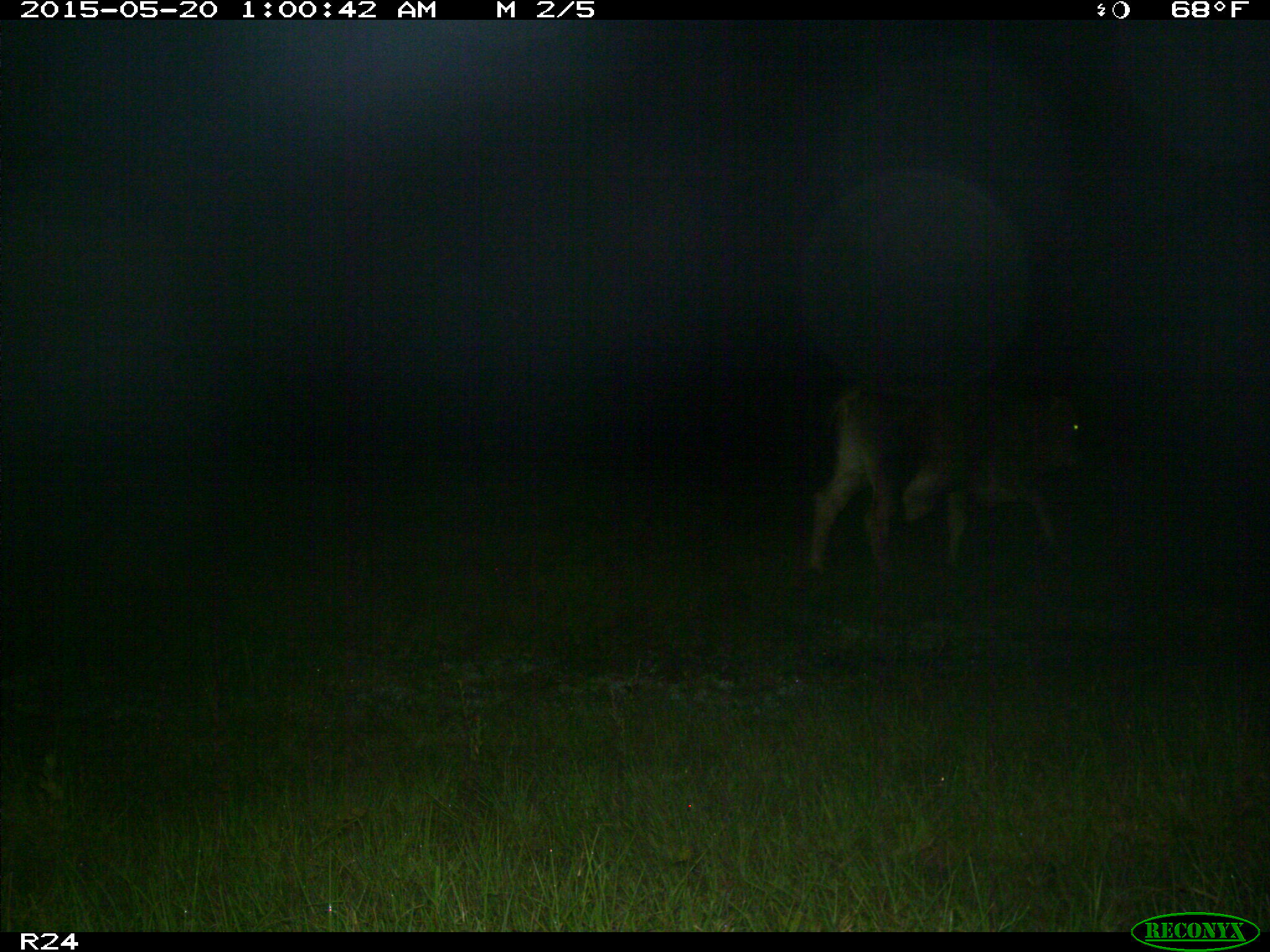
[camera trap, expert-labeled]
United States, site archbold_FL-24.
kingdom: Animalia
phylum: Chordata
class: Mammalia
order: Artiodactyla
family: Bovidae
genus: Bos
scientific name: Bos taurus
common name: domestic cow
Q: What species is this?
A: Bos taurus (domestic cow).